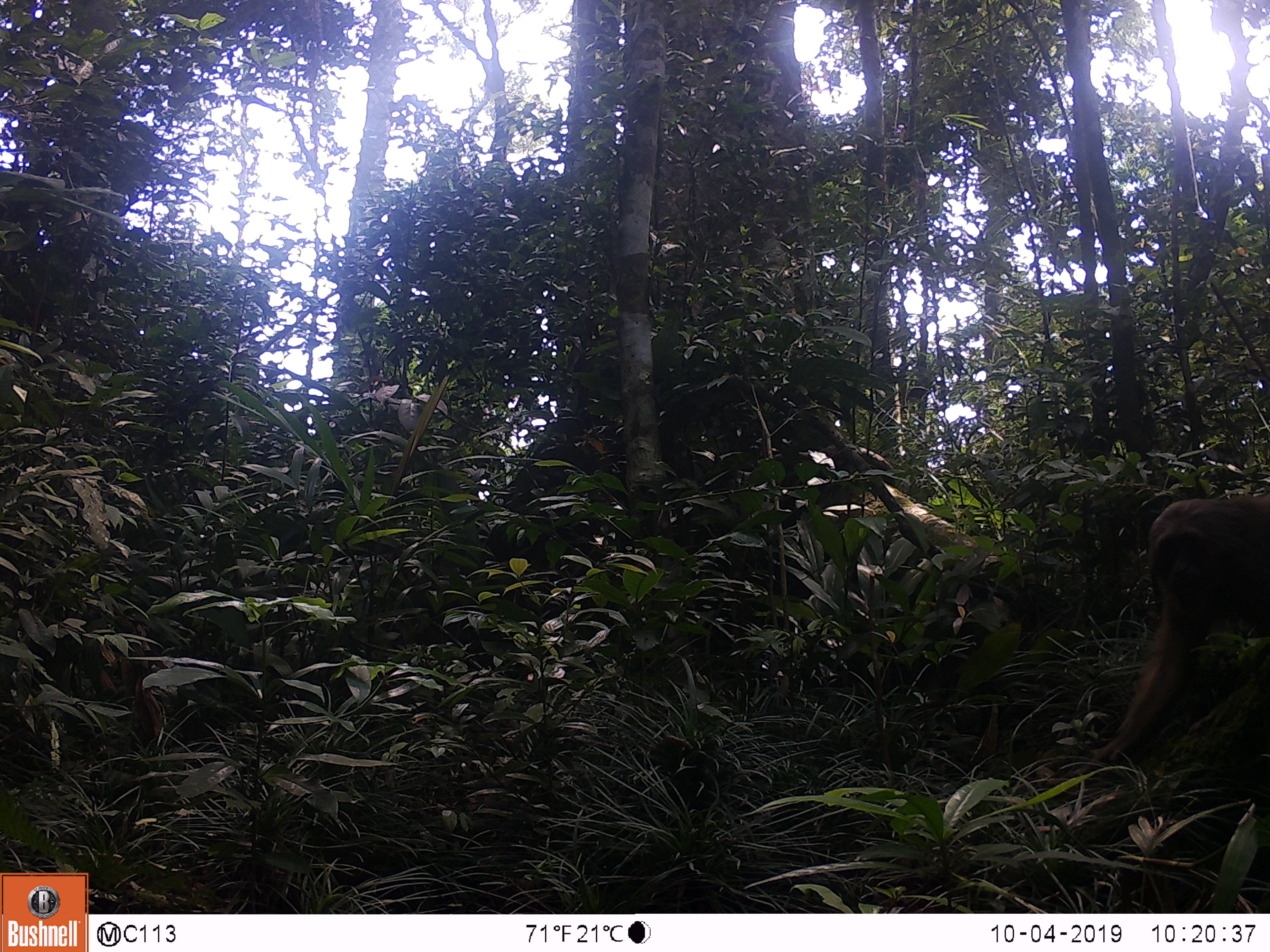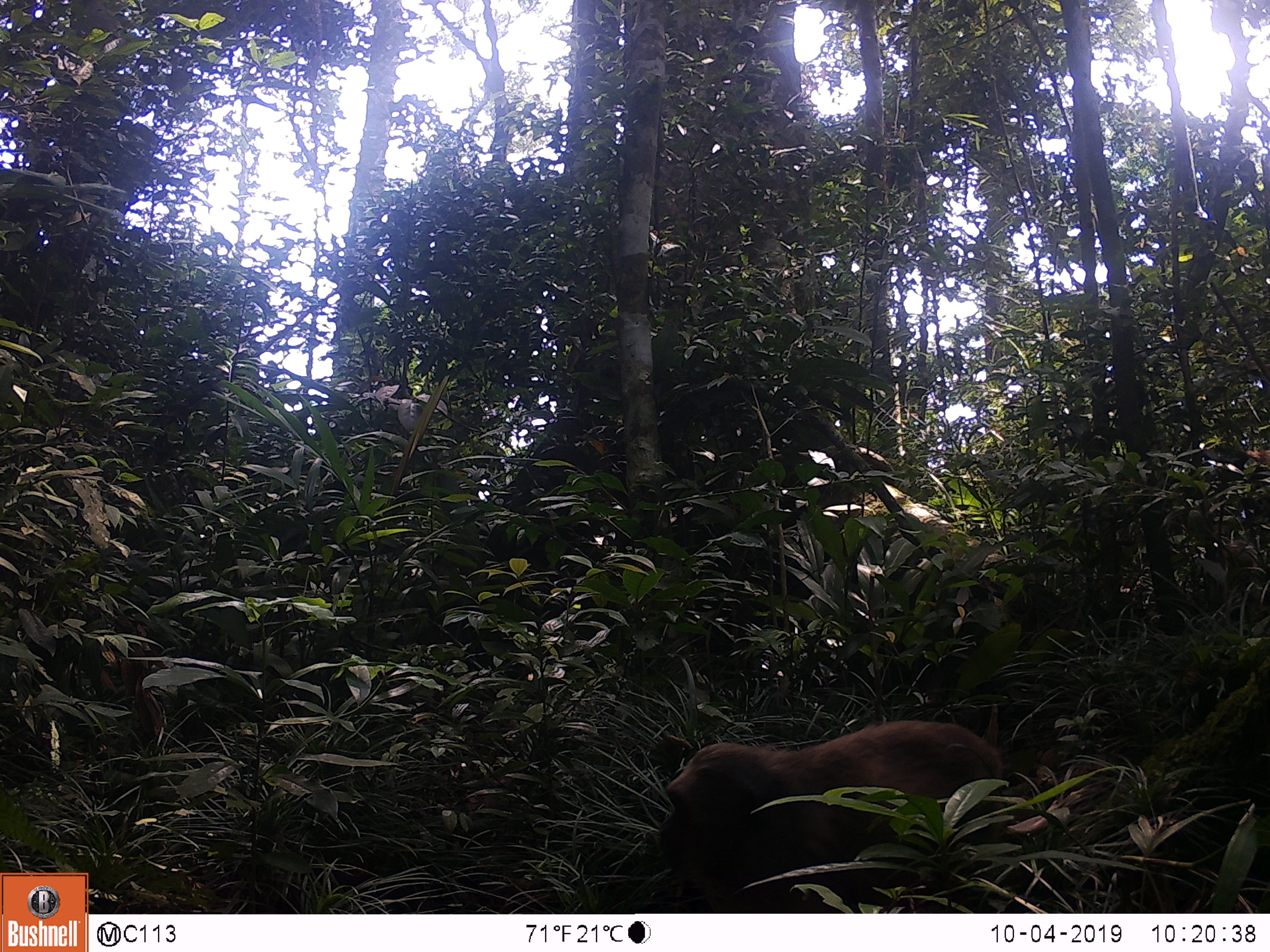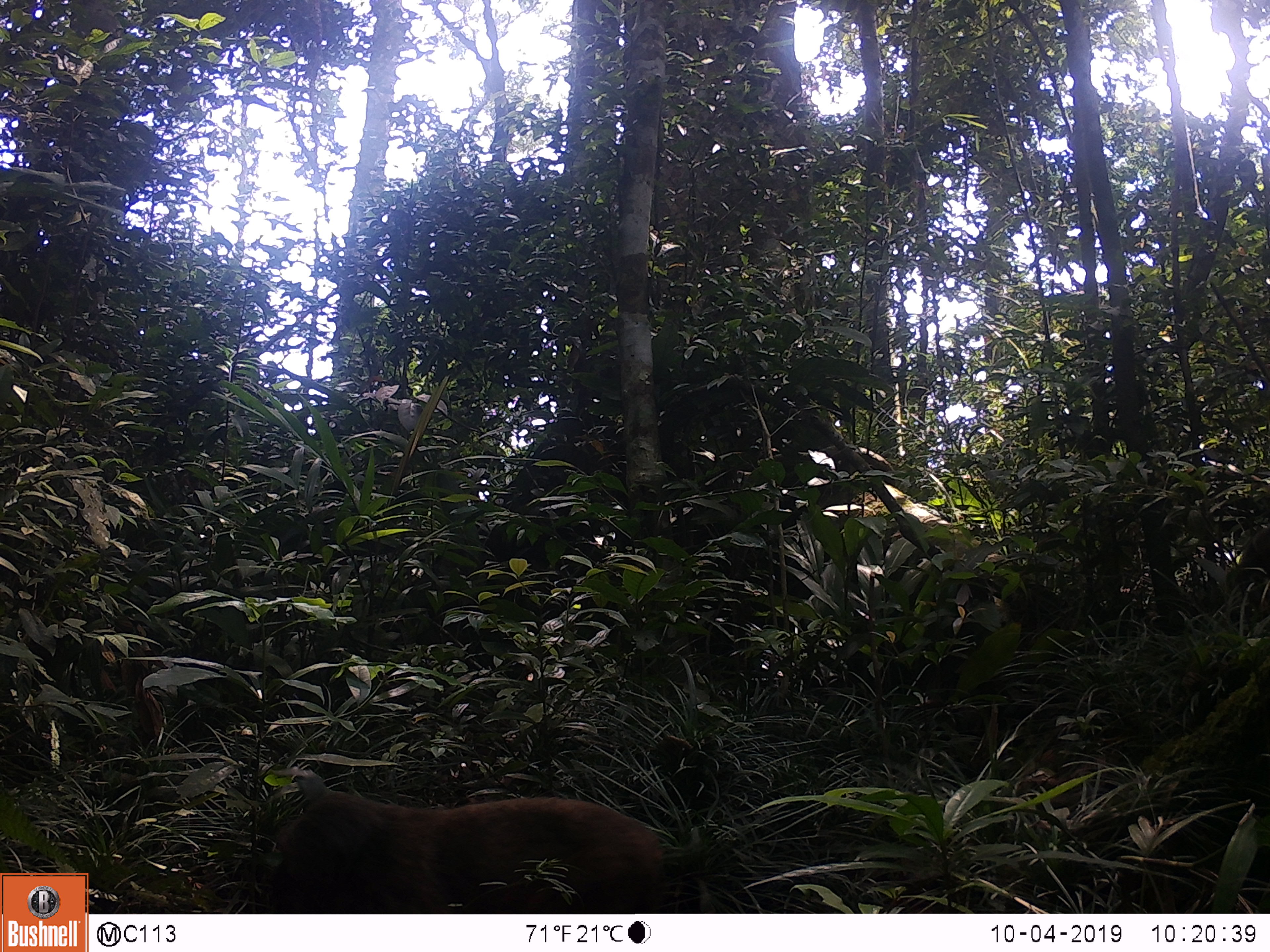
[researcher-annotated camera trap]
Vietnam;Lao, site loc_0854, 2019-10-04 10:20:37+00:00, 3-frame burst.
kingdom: Animalia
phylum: Chordata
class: Mammalia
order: Primates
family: Cercopithecidae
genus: Macaca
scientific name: Macaca arctoides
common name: stump-tailed macaque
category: stump tailed macaque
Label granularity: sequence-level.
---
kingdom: Animalia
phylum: Chordata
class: Mammalia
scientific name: Mammalia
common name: mammal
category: unidentified mammal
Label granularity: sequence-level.